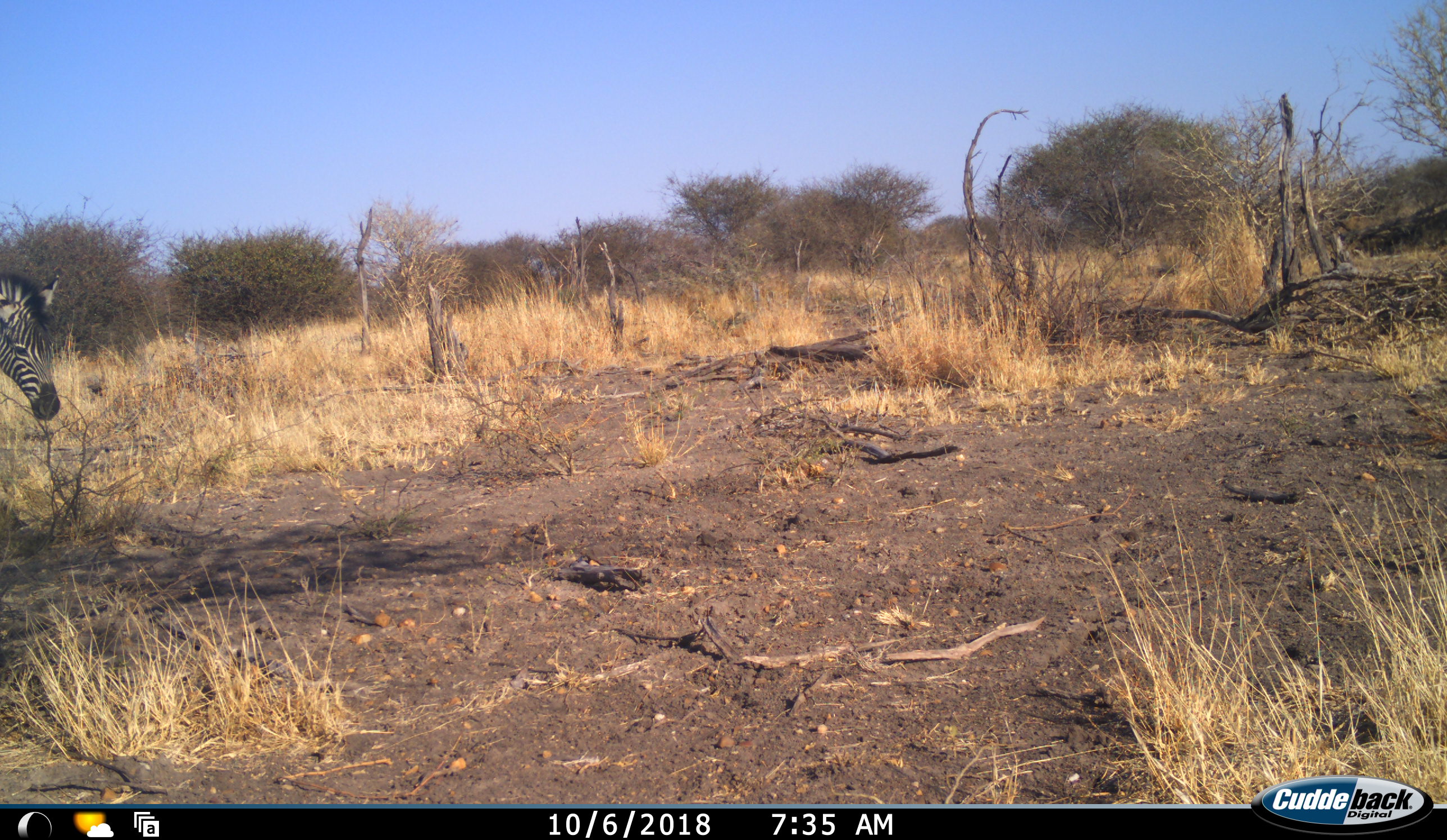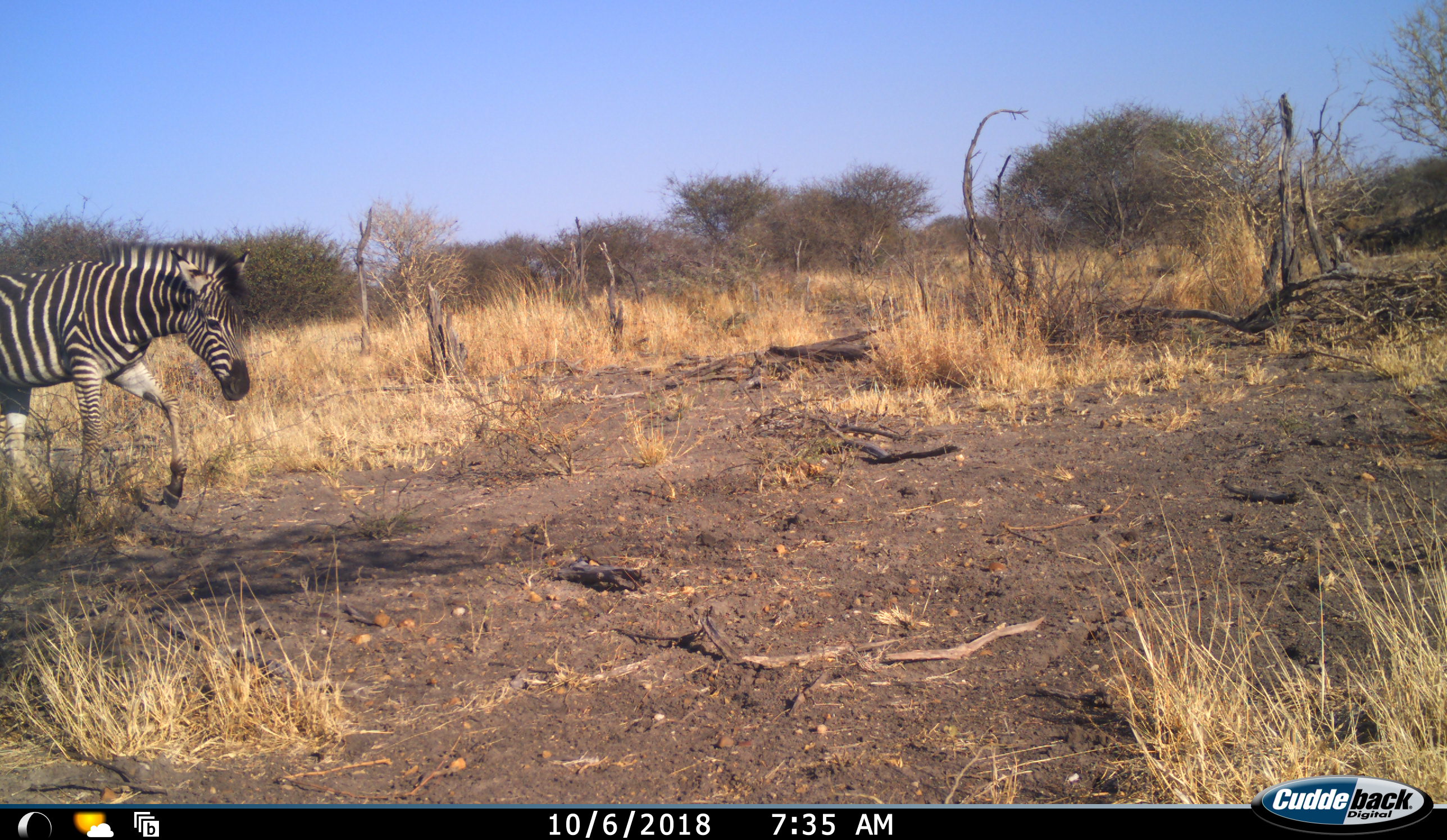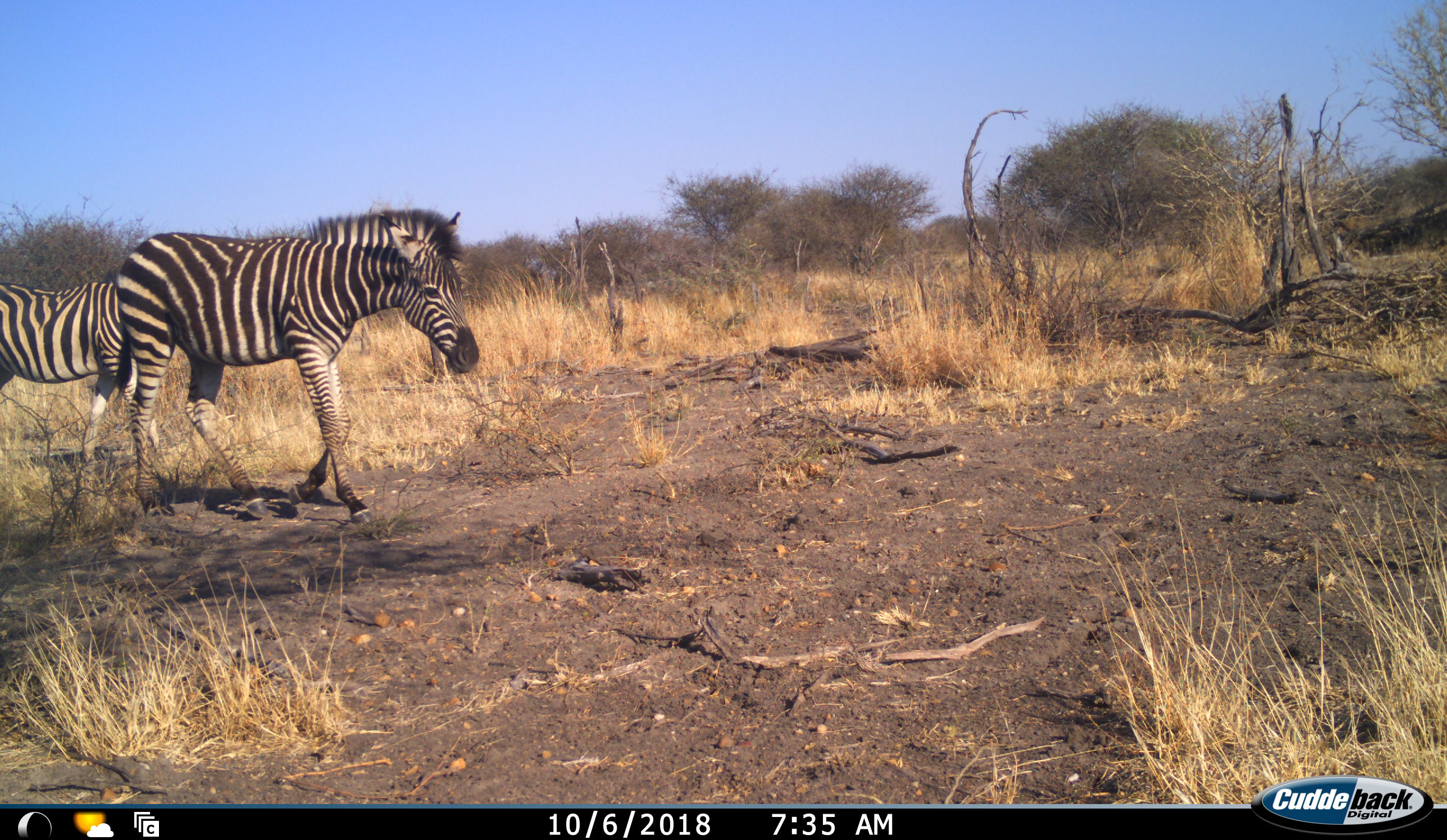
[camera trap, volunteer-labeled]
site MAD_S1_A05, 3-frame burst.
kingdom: Animalia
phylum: Chordata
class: Mammalia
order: Perissodactyla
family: Equidae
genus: Equus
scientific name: Equus quagga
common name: plains zebra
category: zebraplains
Zebraplains (plains zebra) (Equus quagga), count 2. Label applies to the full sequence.